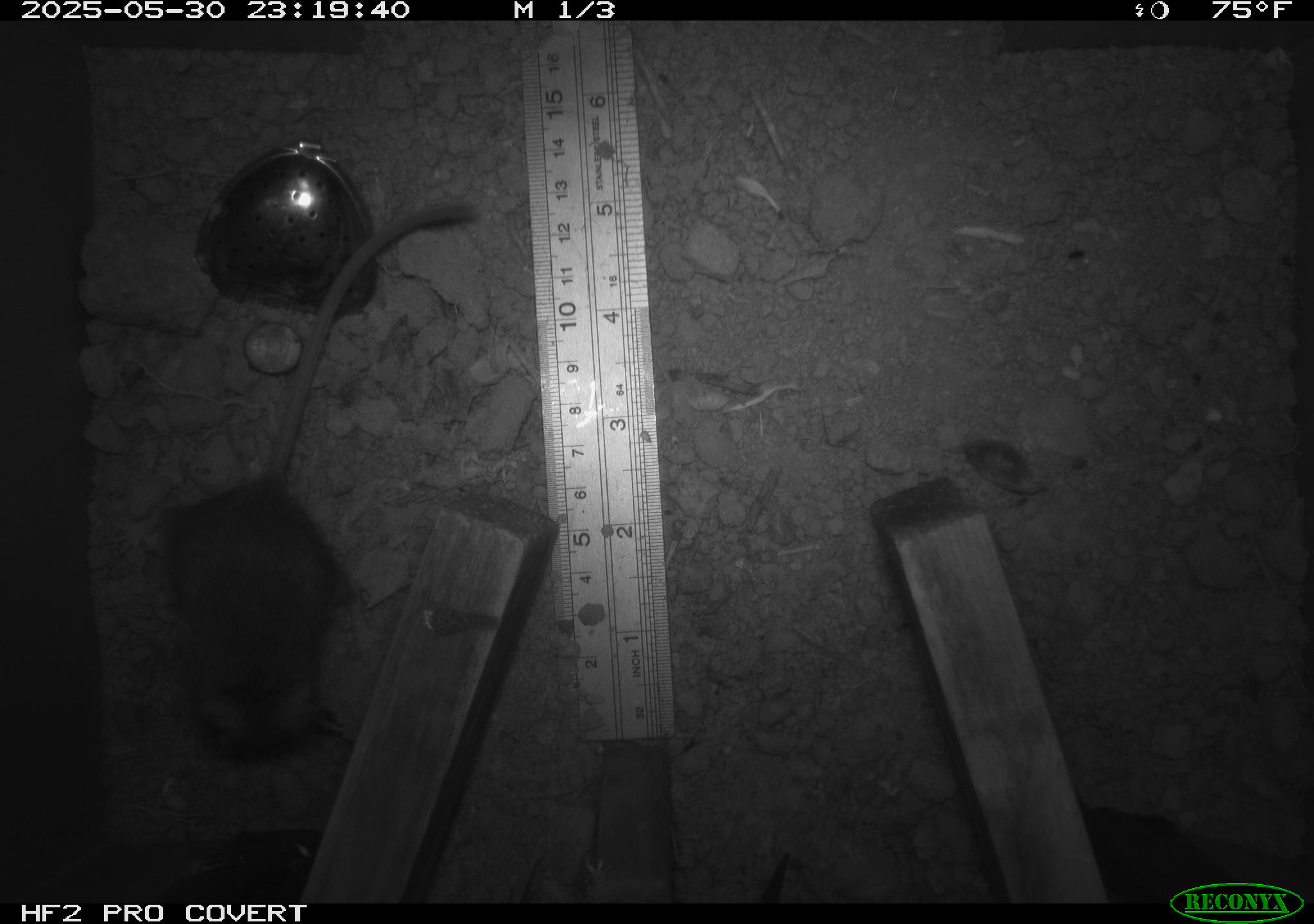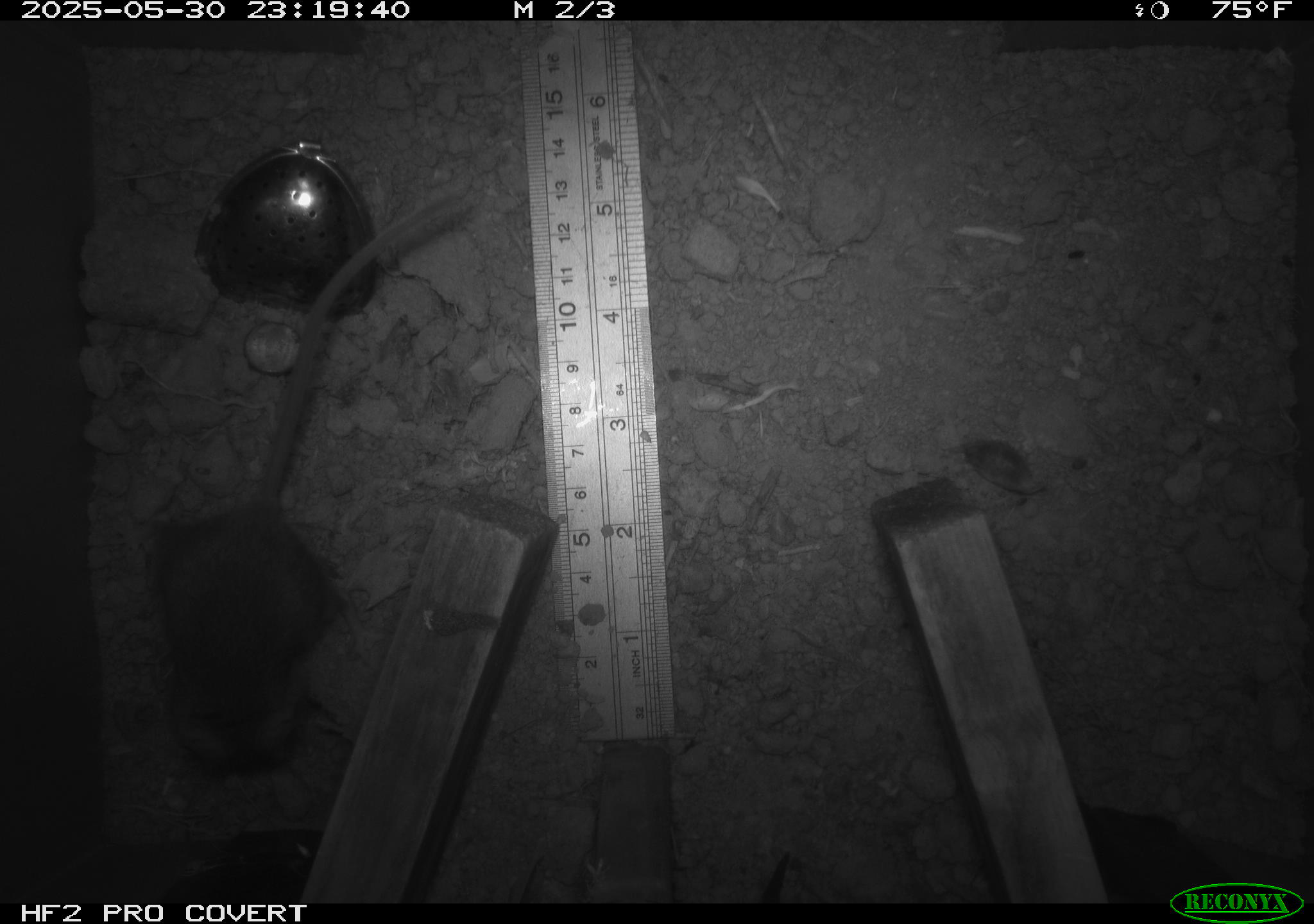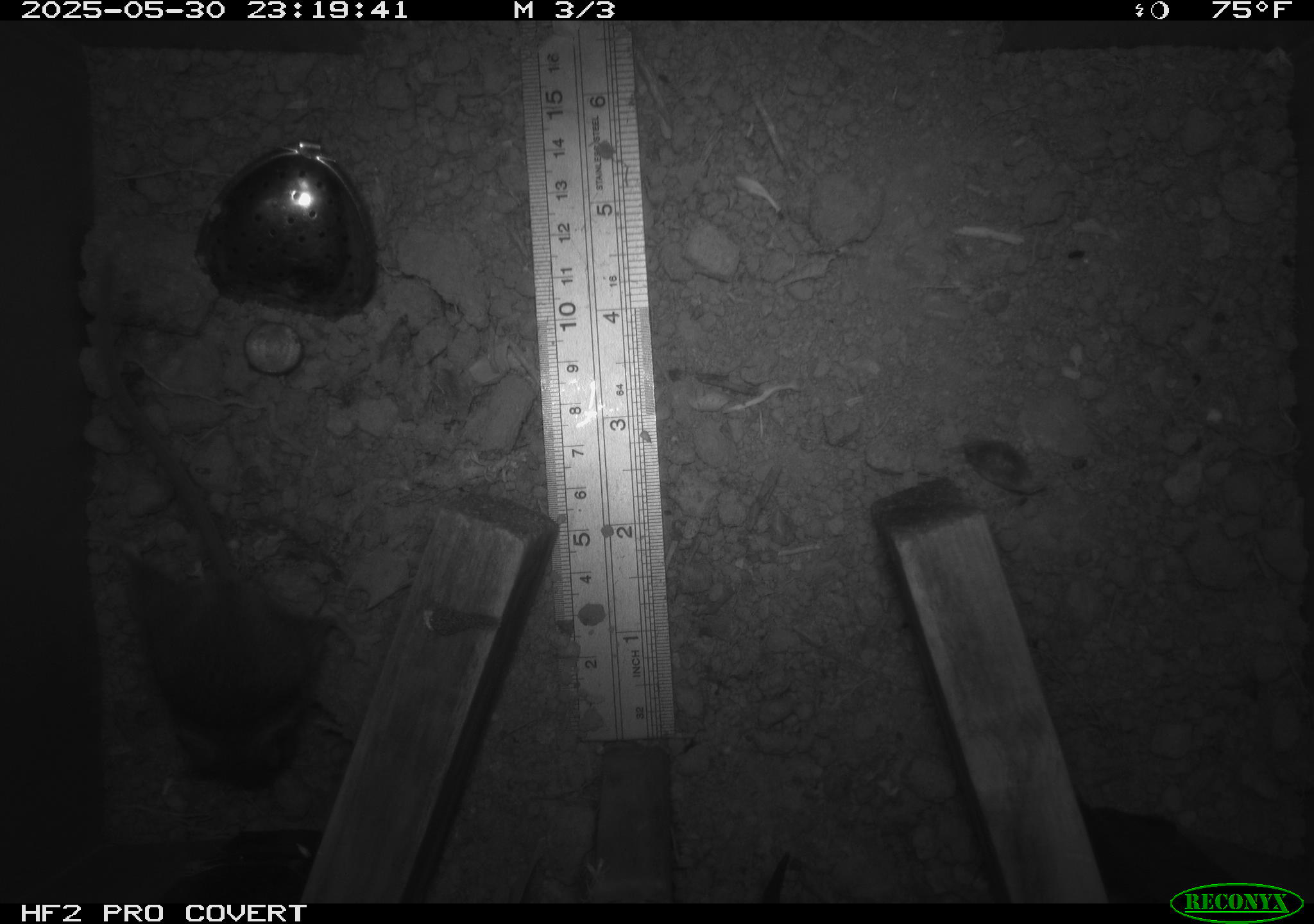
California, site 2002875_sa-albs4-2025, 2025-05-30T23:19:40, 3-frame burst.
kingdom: Animalia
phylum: Chordata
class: Mammalia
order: Rodentia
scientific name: Rodentia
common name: mouse species